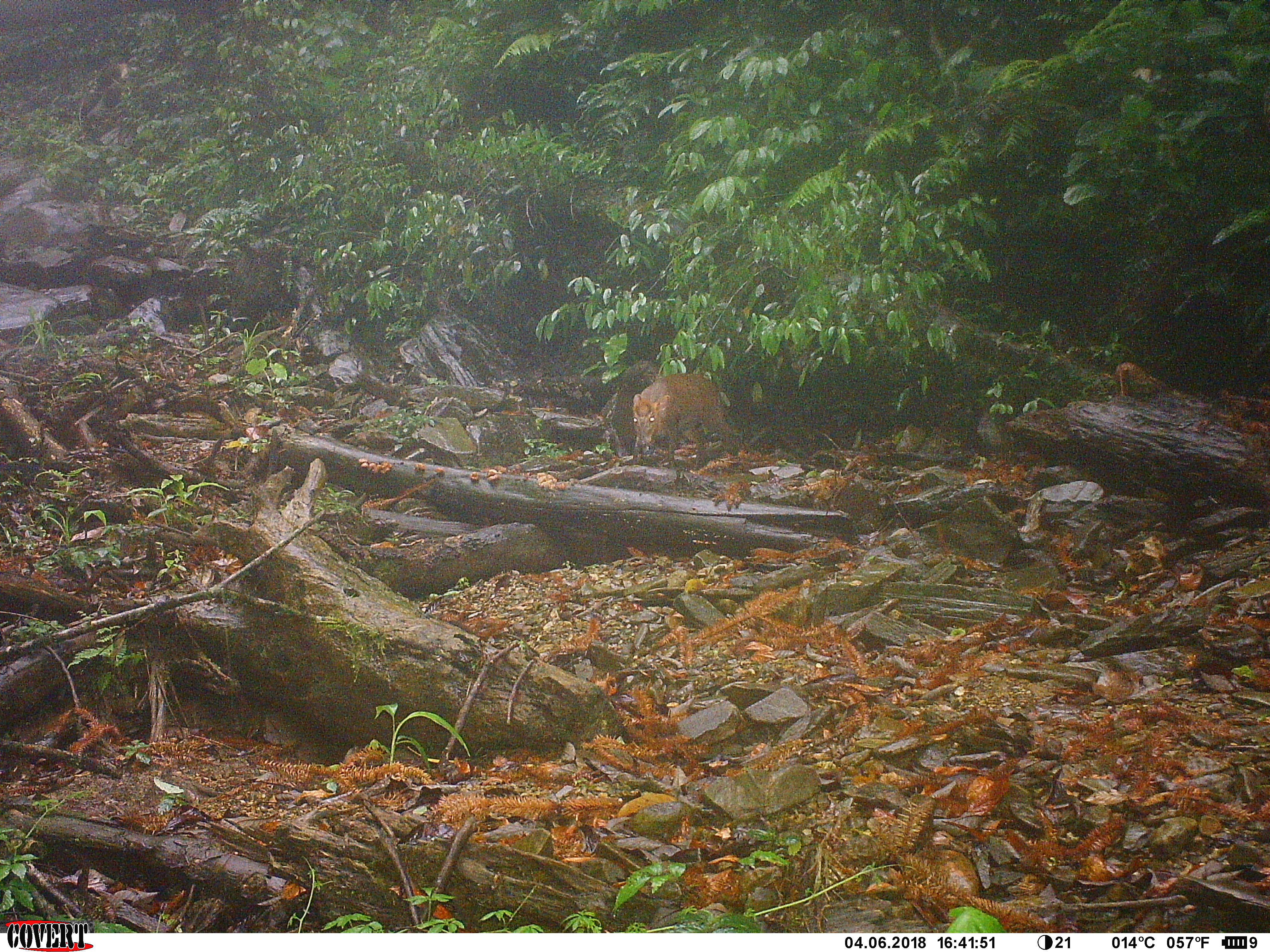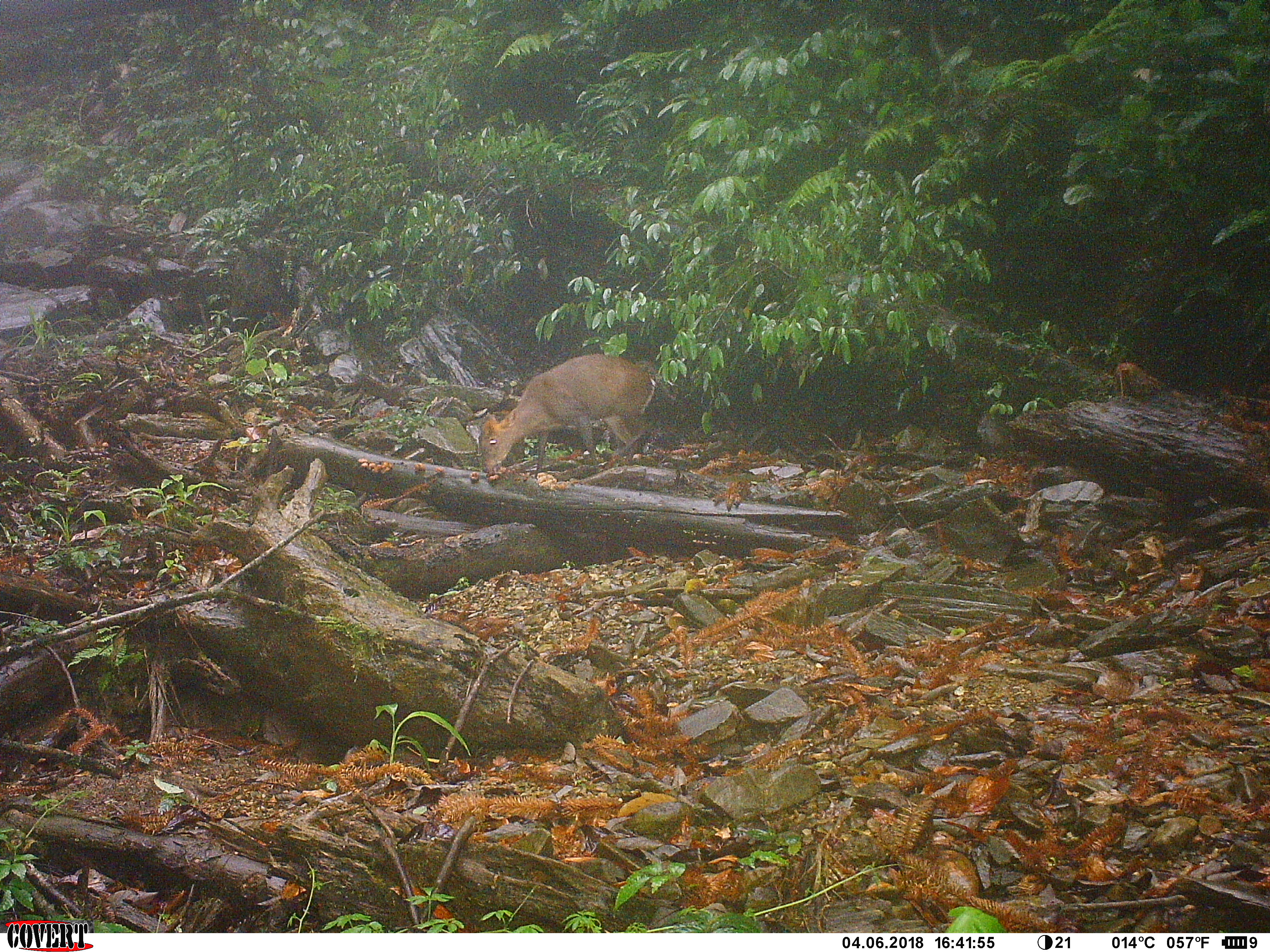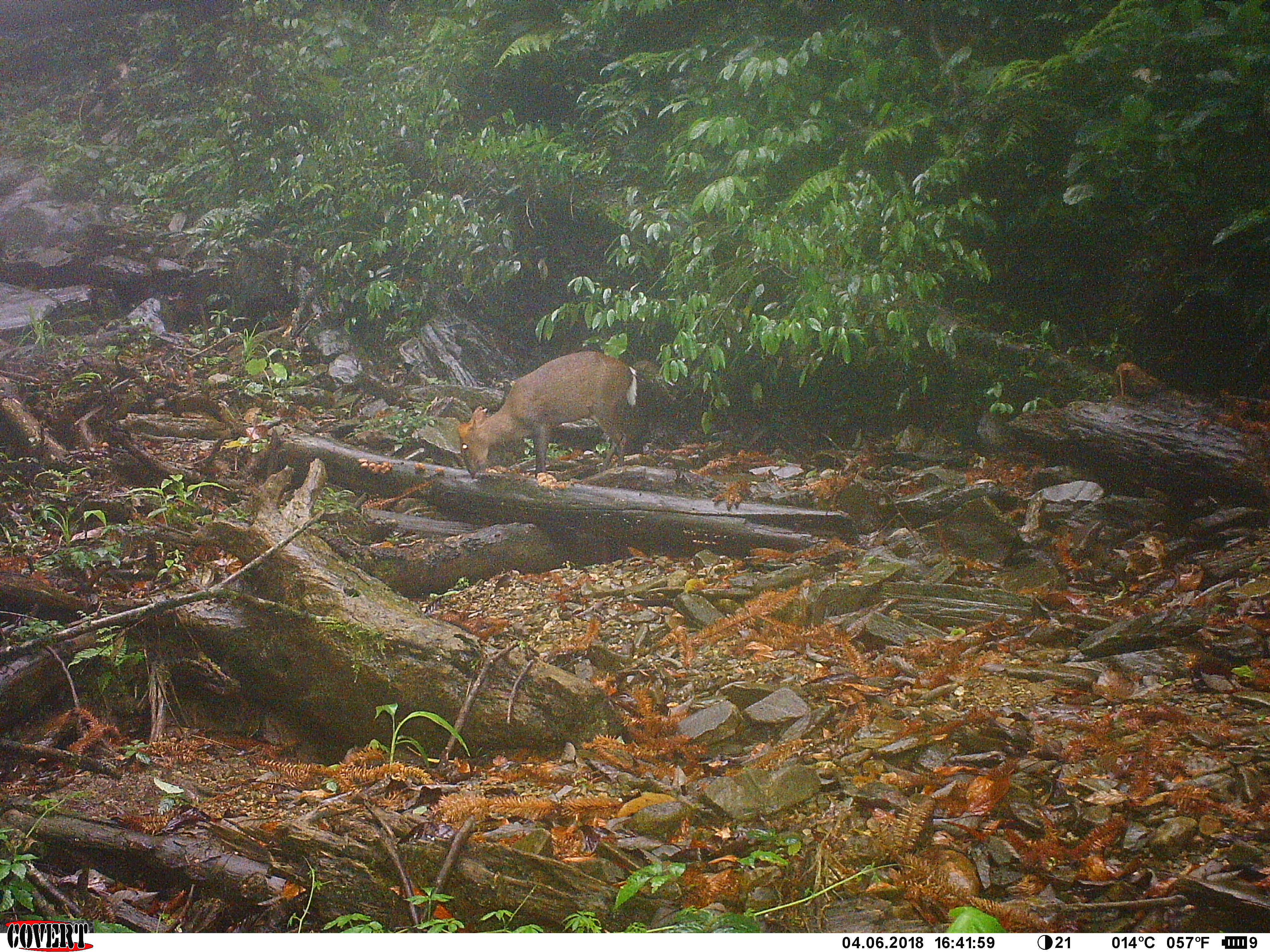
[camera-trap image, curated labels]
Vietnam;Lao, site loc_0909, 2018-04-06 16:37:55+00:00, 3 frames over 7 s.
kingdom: Animalia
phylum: Chordata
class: Mammalia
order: Artiodactyla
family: Cervidae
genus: Muntiacus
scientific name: Muntiacus rooseveltorum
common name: roosevelt's muntjac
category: roosevelts muntjac group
Roosevelts muntjac group (roosevelt's muntjac) (Muntiacus rooseveltorum). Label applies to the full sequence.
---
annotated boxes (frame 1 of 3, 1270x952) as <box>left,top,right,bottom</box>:
roosevelts muntjac group: <box>631,373,738,471</box>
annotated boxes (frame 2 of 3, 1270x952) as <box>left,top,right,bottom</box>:
roosevelts muntjac group: <box>478,353,659,480</box>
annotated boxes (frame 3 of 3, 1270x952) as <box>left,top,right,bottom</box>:
roosevelts muntjac group: <box>456,350,638,481</box>